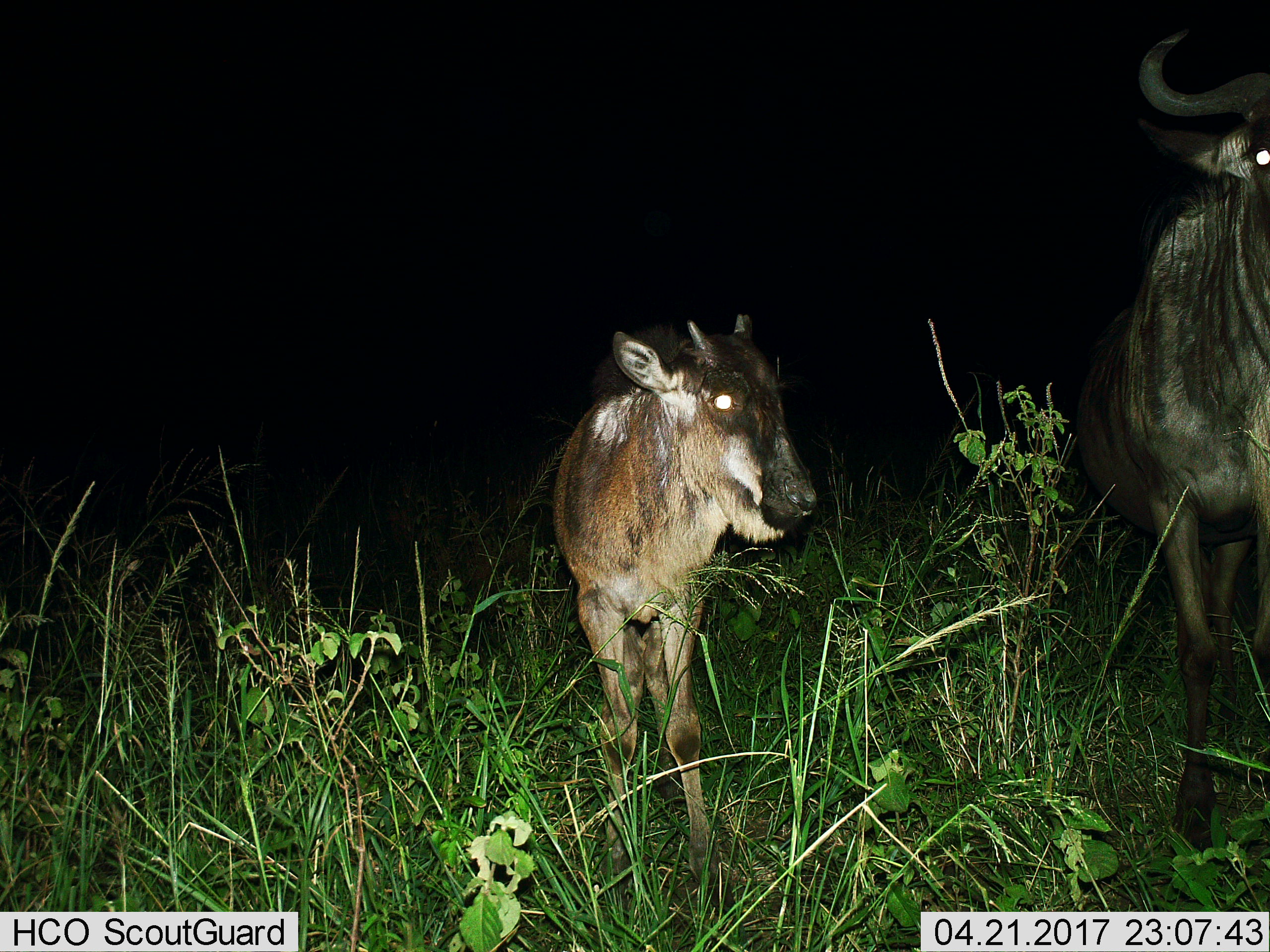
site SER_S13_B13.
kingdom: Animalia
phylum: Chordata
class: Mammalia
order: Artiodactyla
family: Bovidae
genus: Connochaetes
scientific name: Connochaetes taurinus taurinus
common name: blue wildebeest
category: wildebeestblue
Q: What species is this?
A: Wildebeestblue (blue wildebeest) (Connochaetes taurinus taurinus).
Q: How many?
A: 2.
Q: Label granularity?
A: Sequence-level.